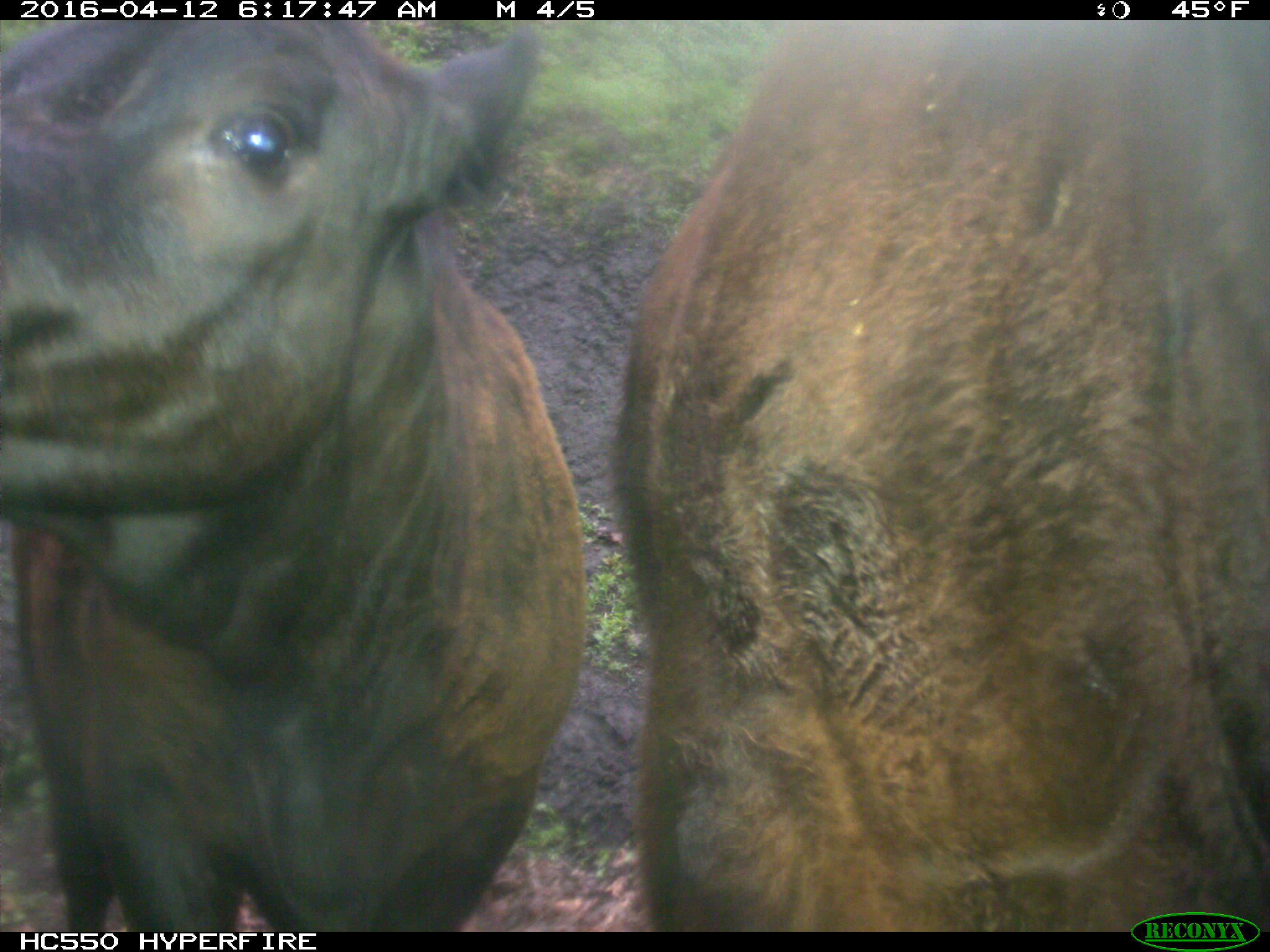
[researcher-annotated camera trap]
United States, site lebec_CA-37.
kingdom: Animalia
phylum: Chordata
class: Mammalia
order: Artiodactyla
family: Bovidae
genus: Bos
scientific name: Bos taurus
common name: domestic cow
Bos taurus (domestic cow).